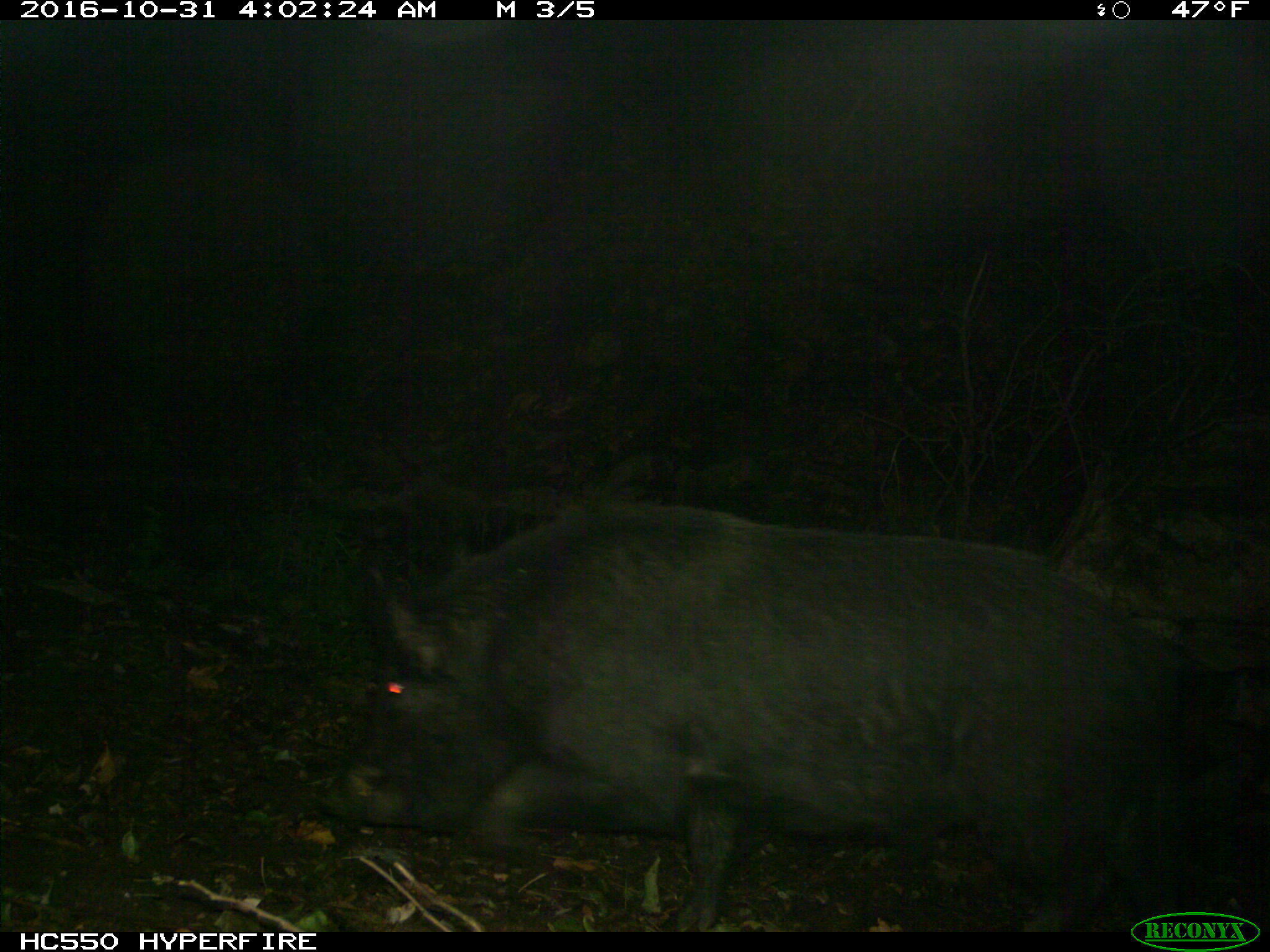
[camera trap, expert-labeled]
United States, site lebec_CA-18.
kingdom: Animalia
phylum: Chordata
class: Mammalia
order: Artiodactyla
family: Suidae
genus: Sus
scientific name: Sus scrofa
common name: wild boar